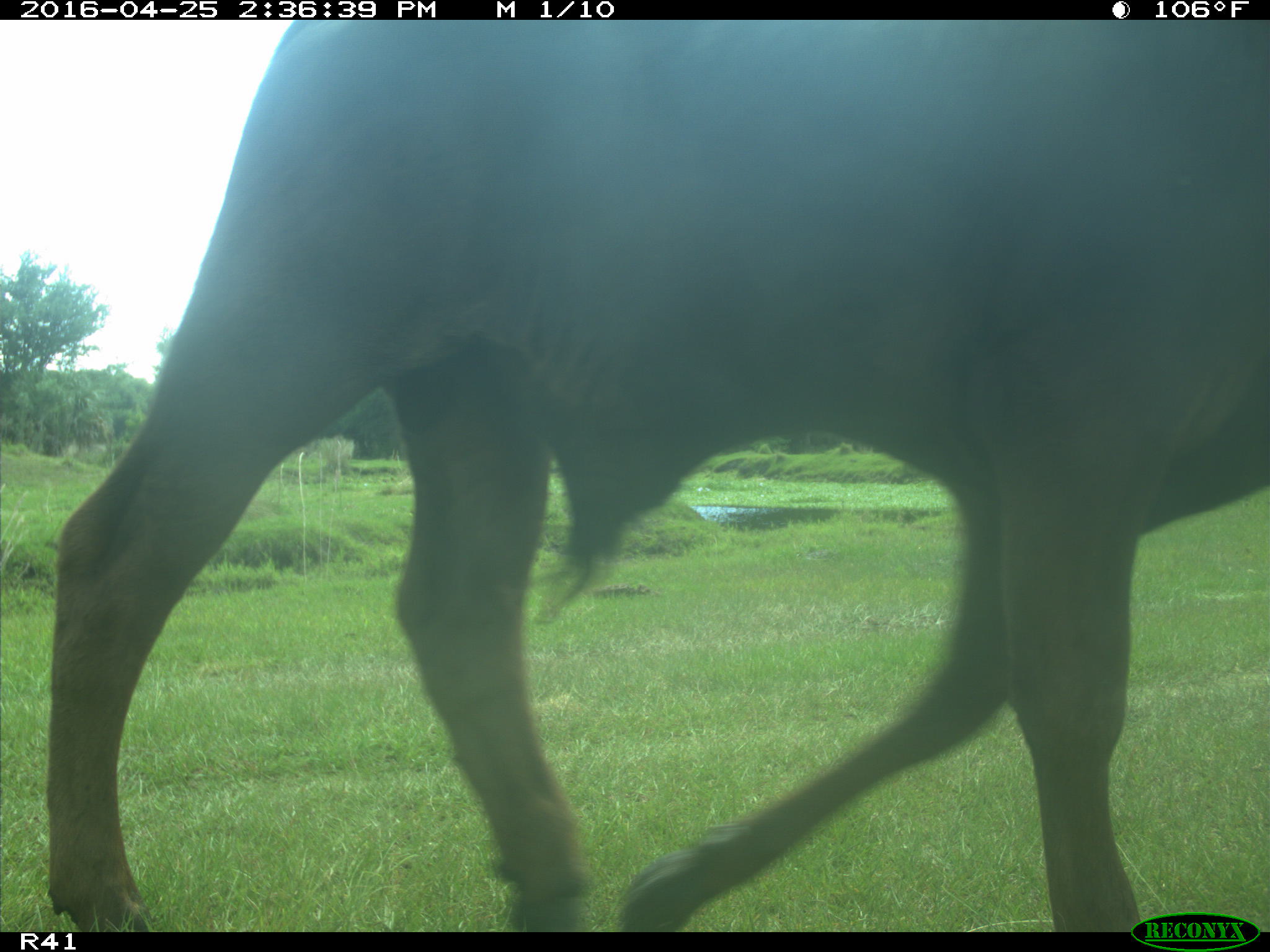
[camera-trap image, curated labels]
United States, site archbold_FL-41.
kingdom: Animalia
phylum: Chordata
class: Mammalia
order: Artiodactyla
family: Bovidae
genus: Bos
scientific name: Bos taurus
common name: domestic cow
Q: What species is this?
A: Bos taurus (domestic cow).